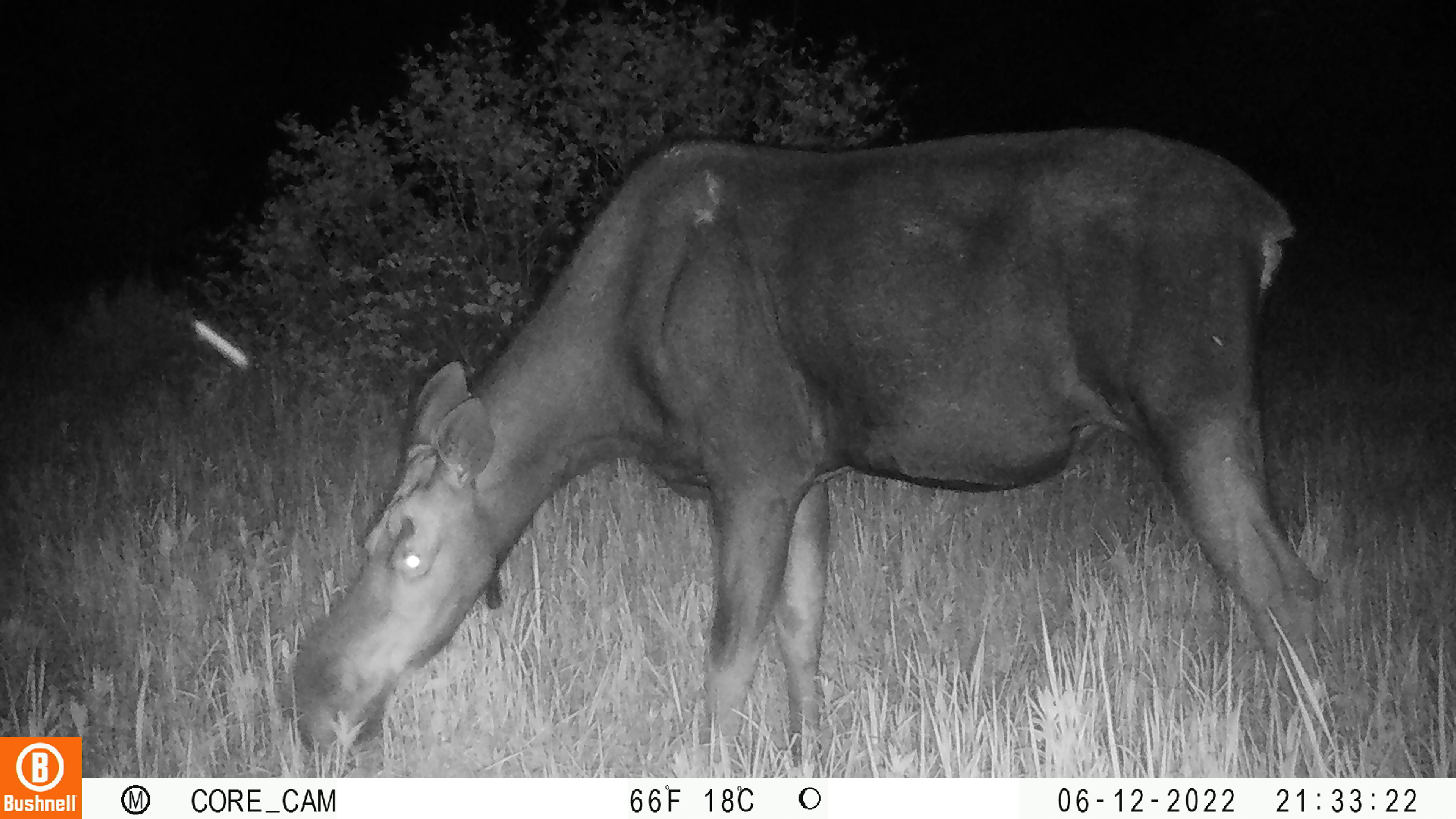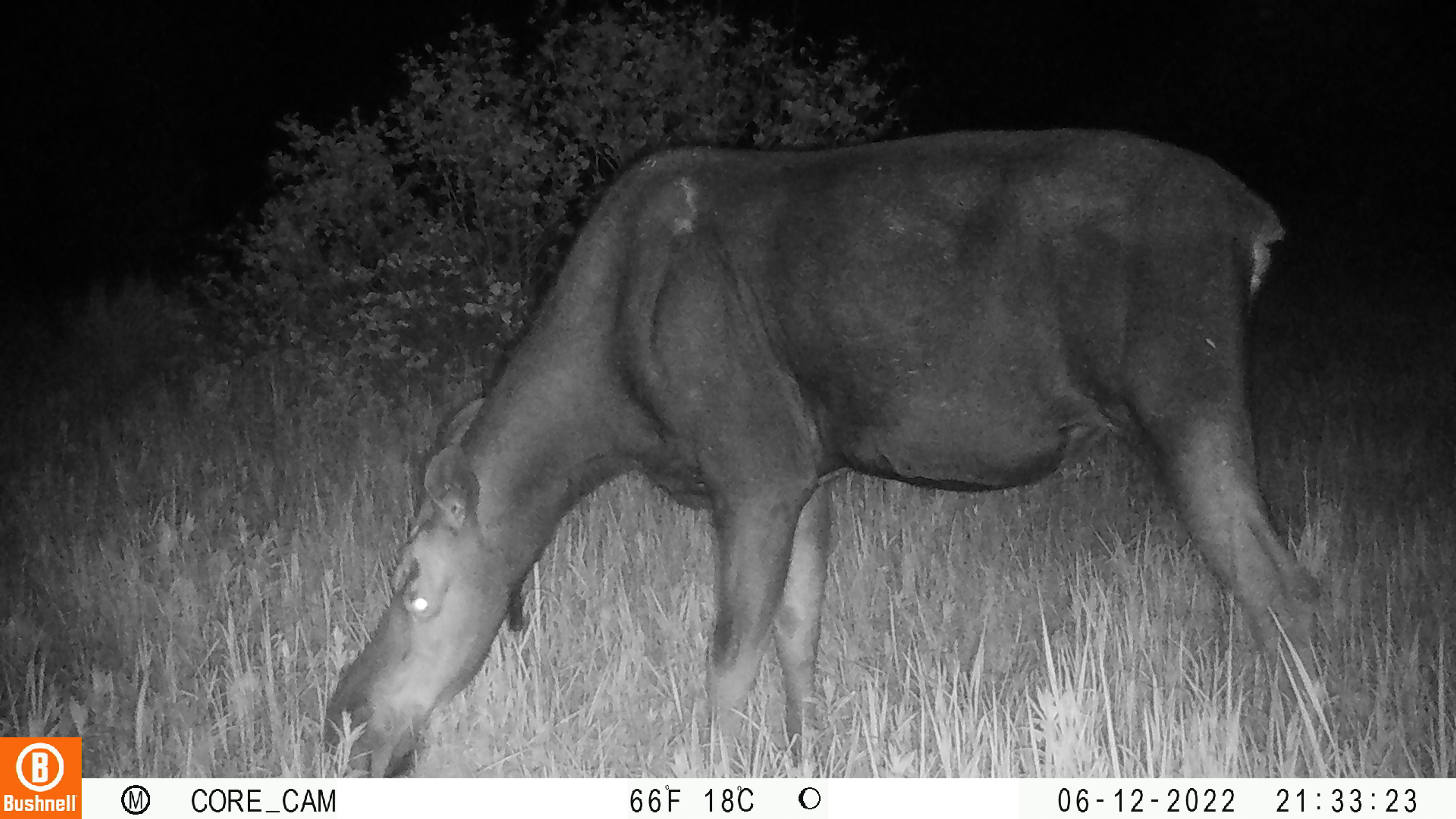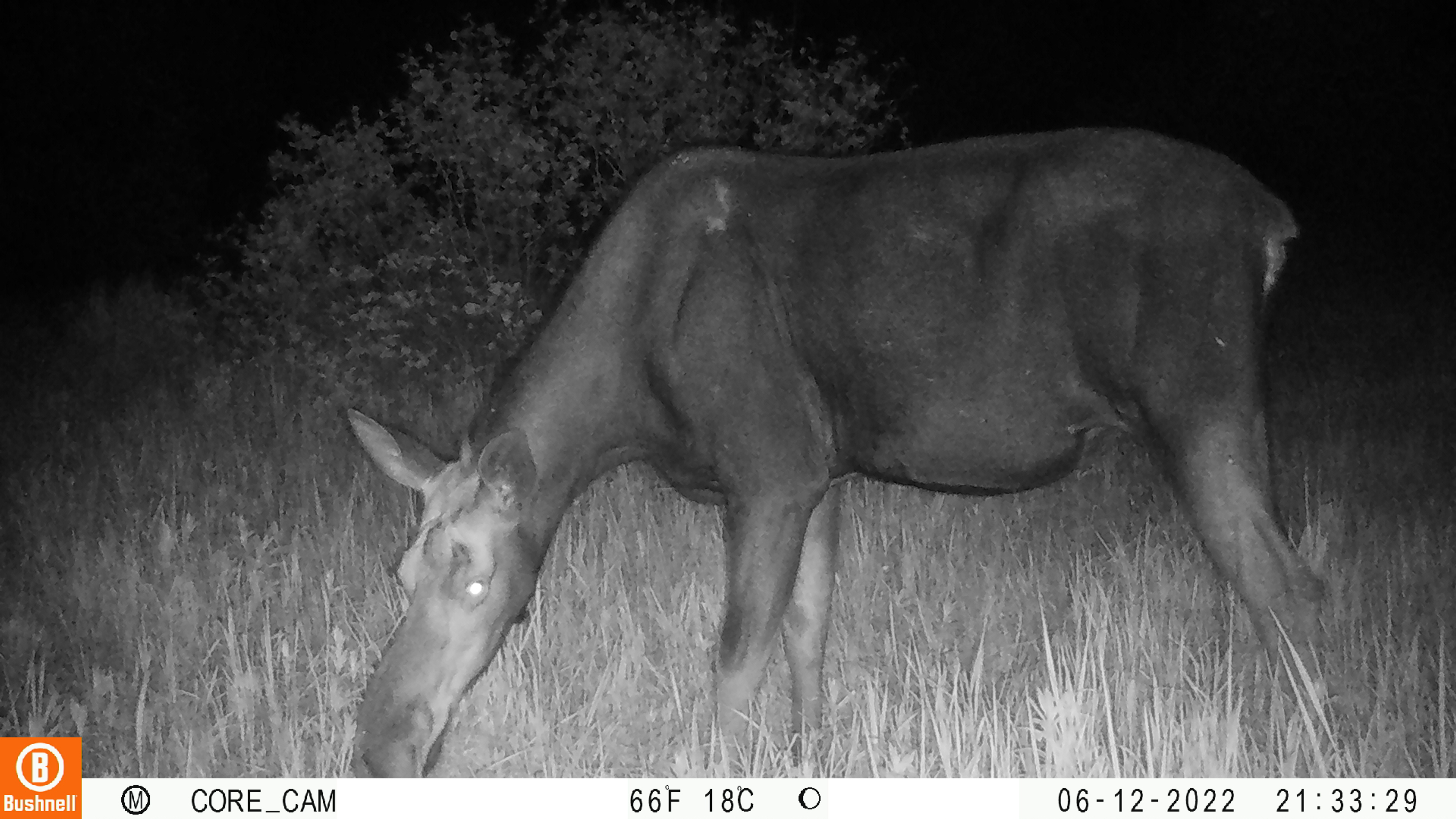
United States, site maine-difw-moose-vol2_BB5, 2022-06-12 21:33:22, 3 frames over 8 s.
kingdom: Animalia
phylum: Chordata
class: Mammalia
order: Artiodactyla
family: Cervidae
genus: Alces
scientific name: Alces alces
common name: moose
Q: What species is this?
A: Moose (Alces alces).